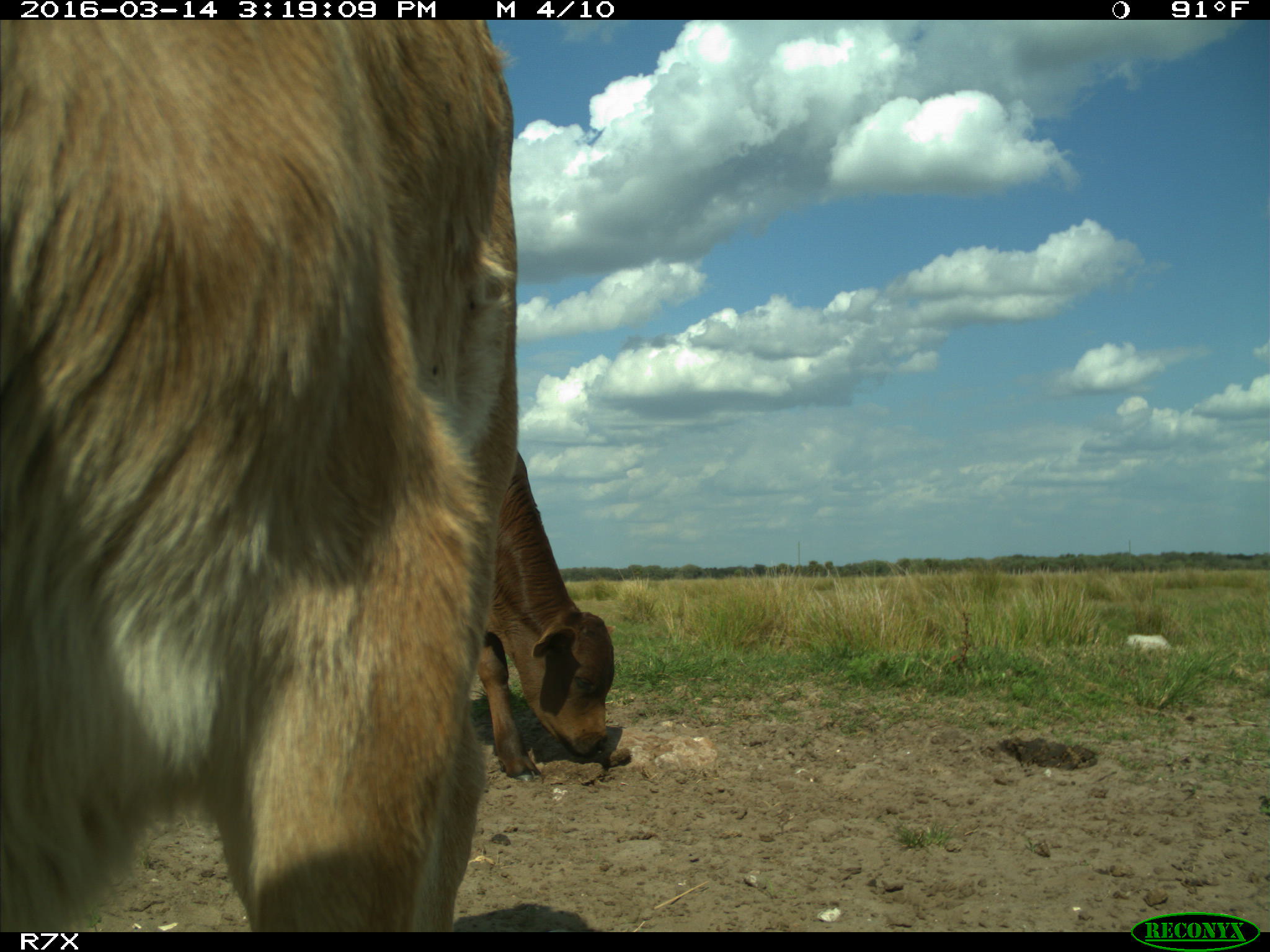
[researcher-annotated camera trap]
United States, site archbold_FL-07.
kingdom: Animalia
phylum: Chordata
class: Mammalia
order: Artiodactyla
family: Bovidae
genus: Bos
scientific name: Bos taurus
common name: domestic cow